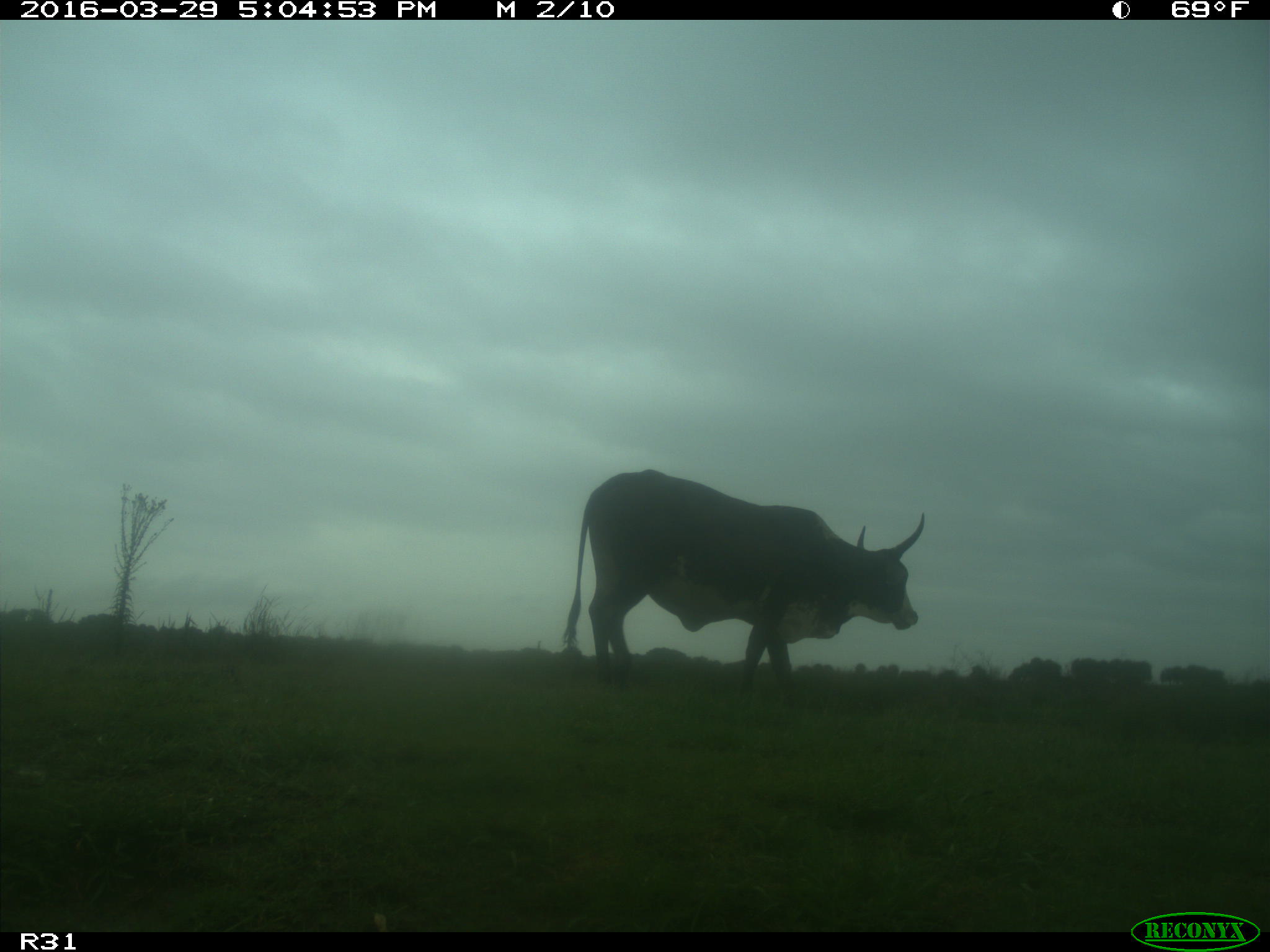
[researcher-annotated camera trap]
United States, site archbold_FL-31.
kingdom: Animalia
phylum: Chordata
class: Mammalia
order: Artiodactyla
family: Bovidae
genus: Bos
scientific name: Bos taurus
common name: domestic cow